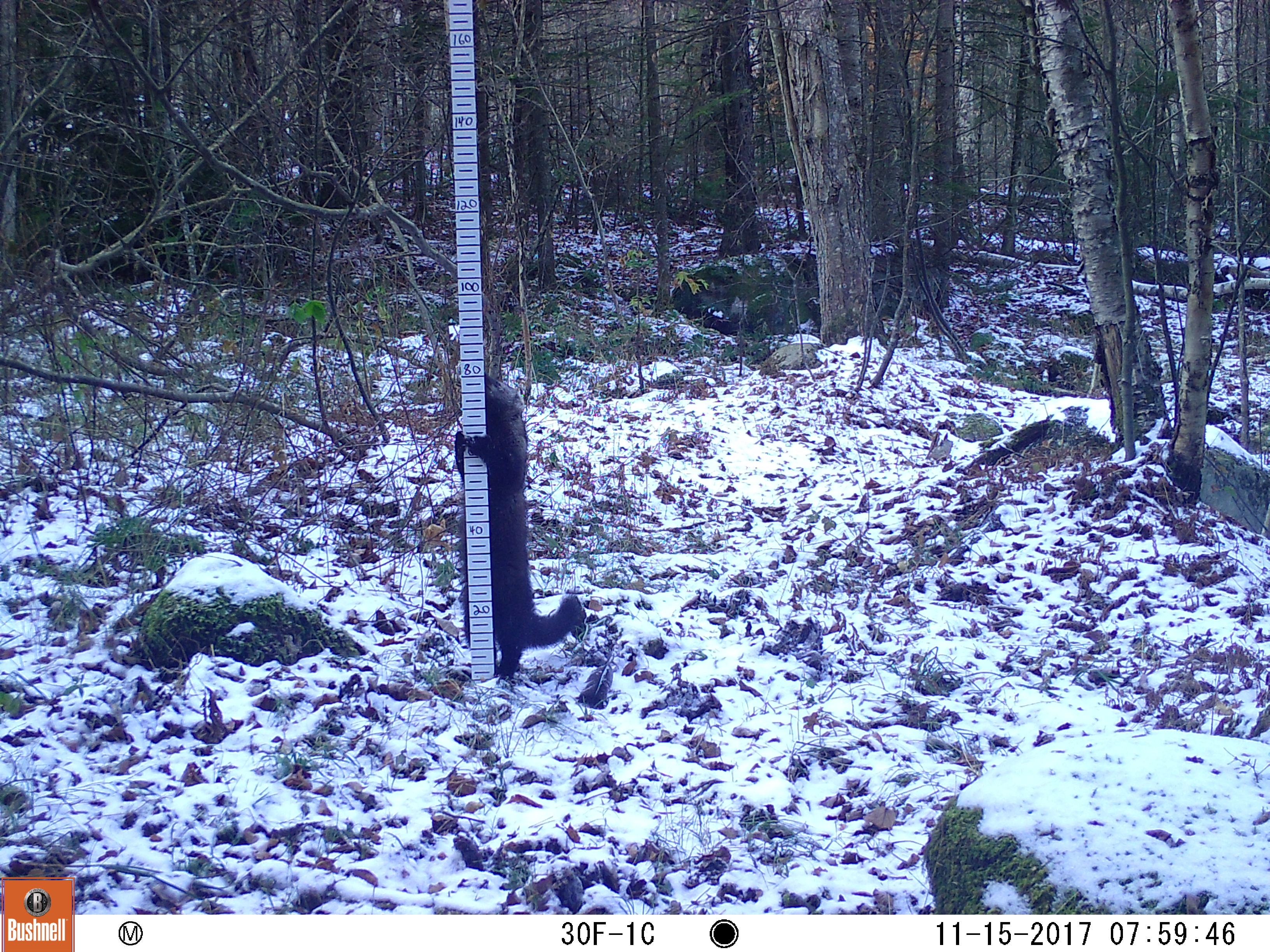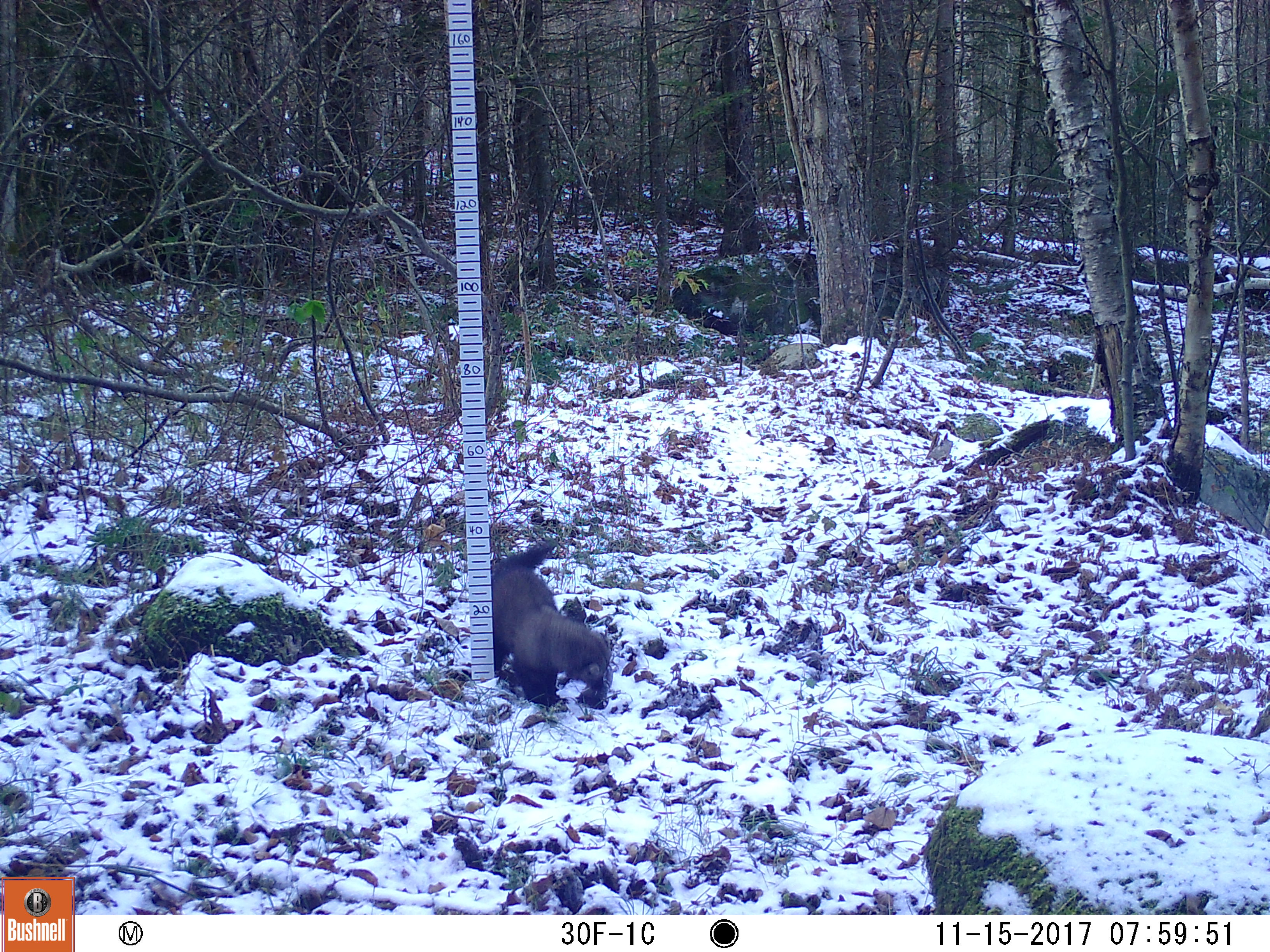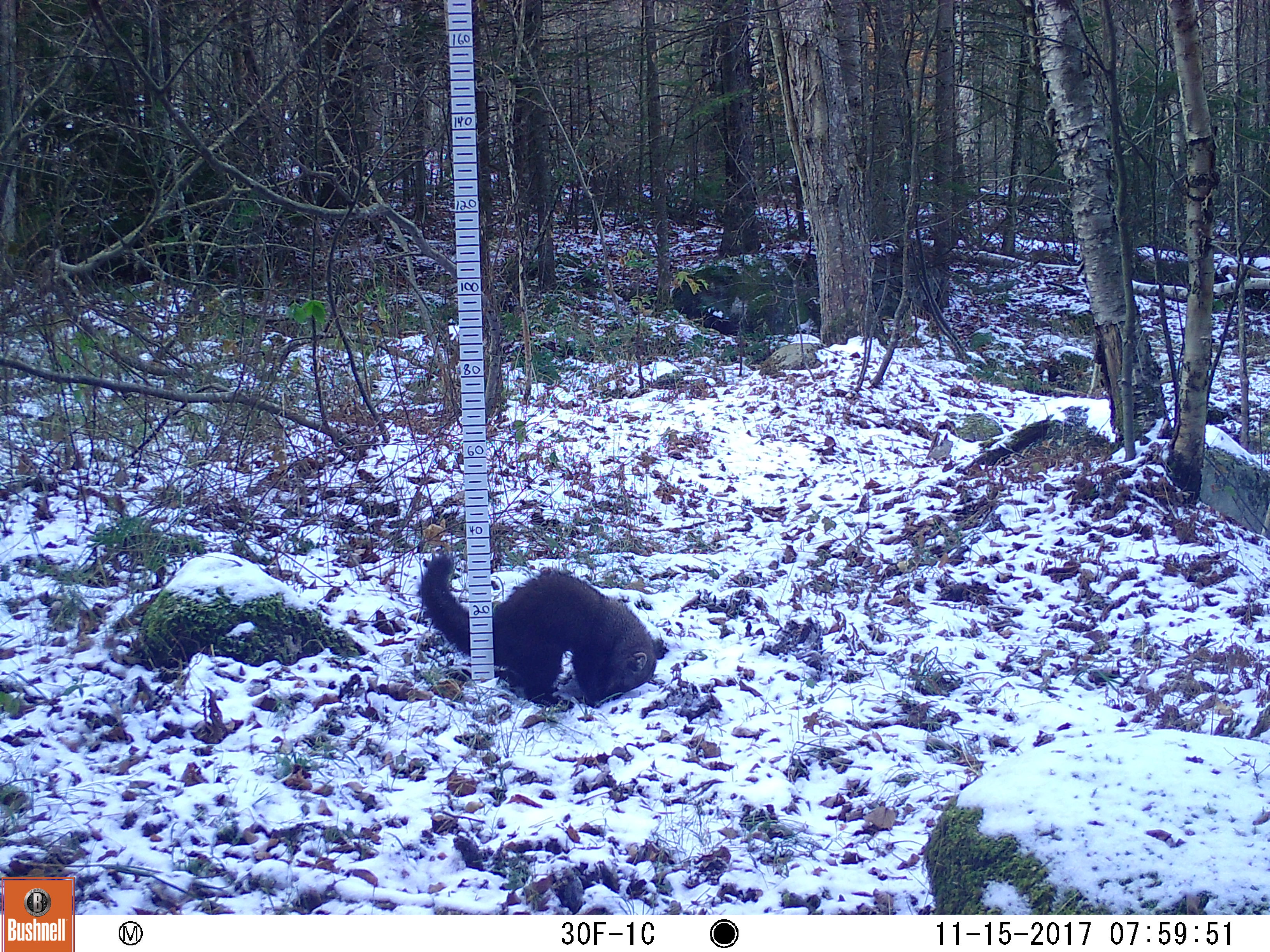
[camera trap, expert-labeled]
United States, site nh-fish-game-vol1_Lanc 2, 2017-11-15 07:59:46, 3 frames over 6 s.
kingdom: Animalia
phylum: Chordata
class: Mammalia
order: Carnivora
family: Mustelidae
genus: Pekania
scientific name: Pekania pennanti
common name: fisher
Fisher (Pekania pennanti).